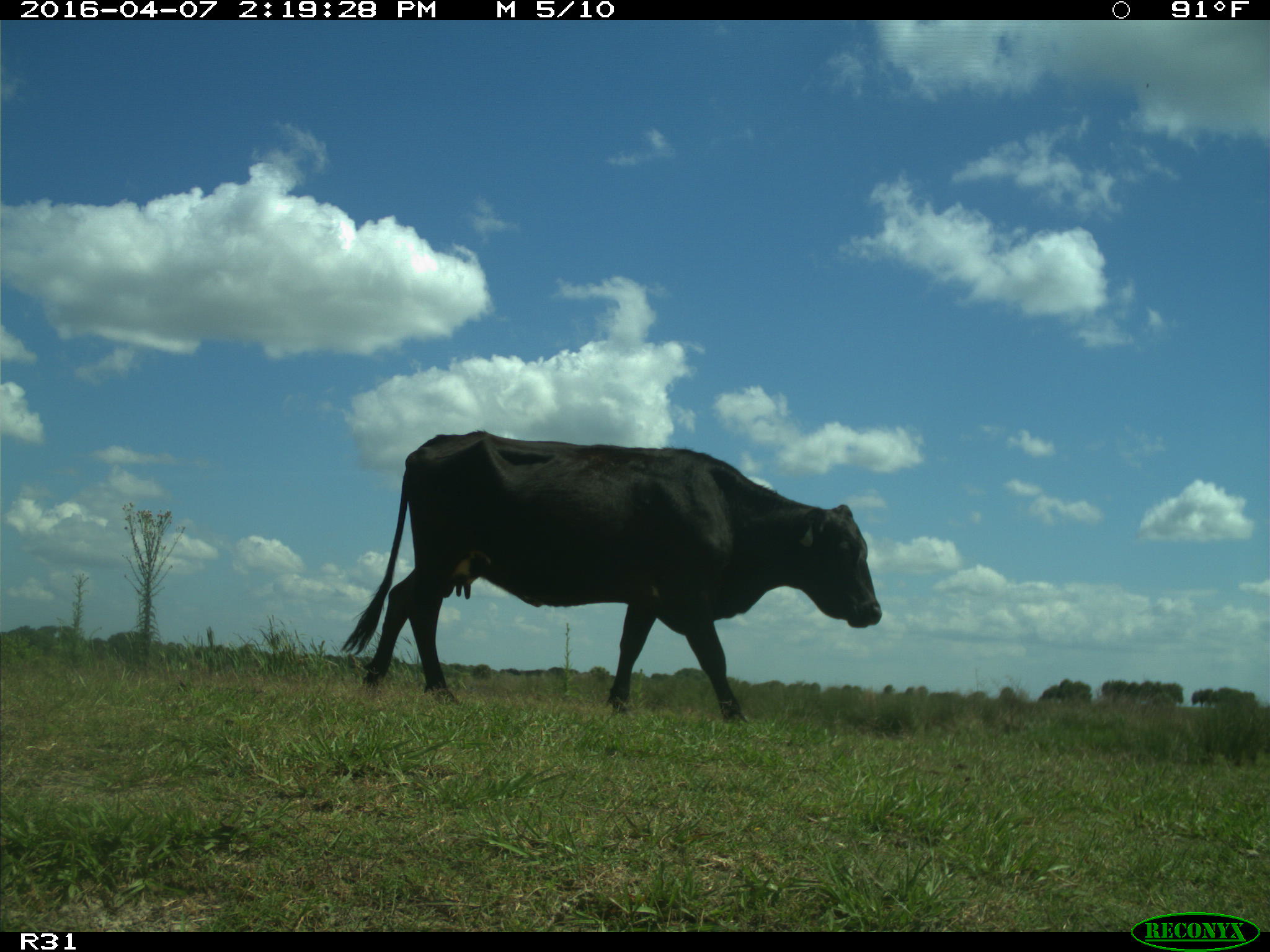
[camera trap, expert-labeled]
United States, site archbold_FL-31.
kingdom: Animalia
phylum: Chordata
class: Mammalia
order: Artiodactyla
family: Bovidae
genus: Bos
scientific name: Bos taurus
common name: domestic cow